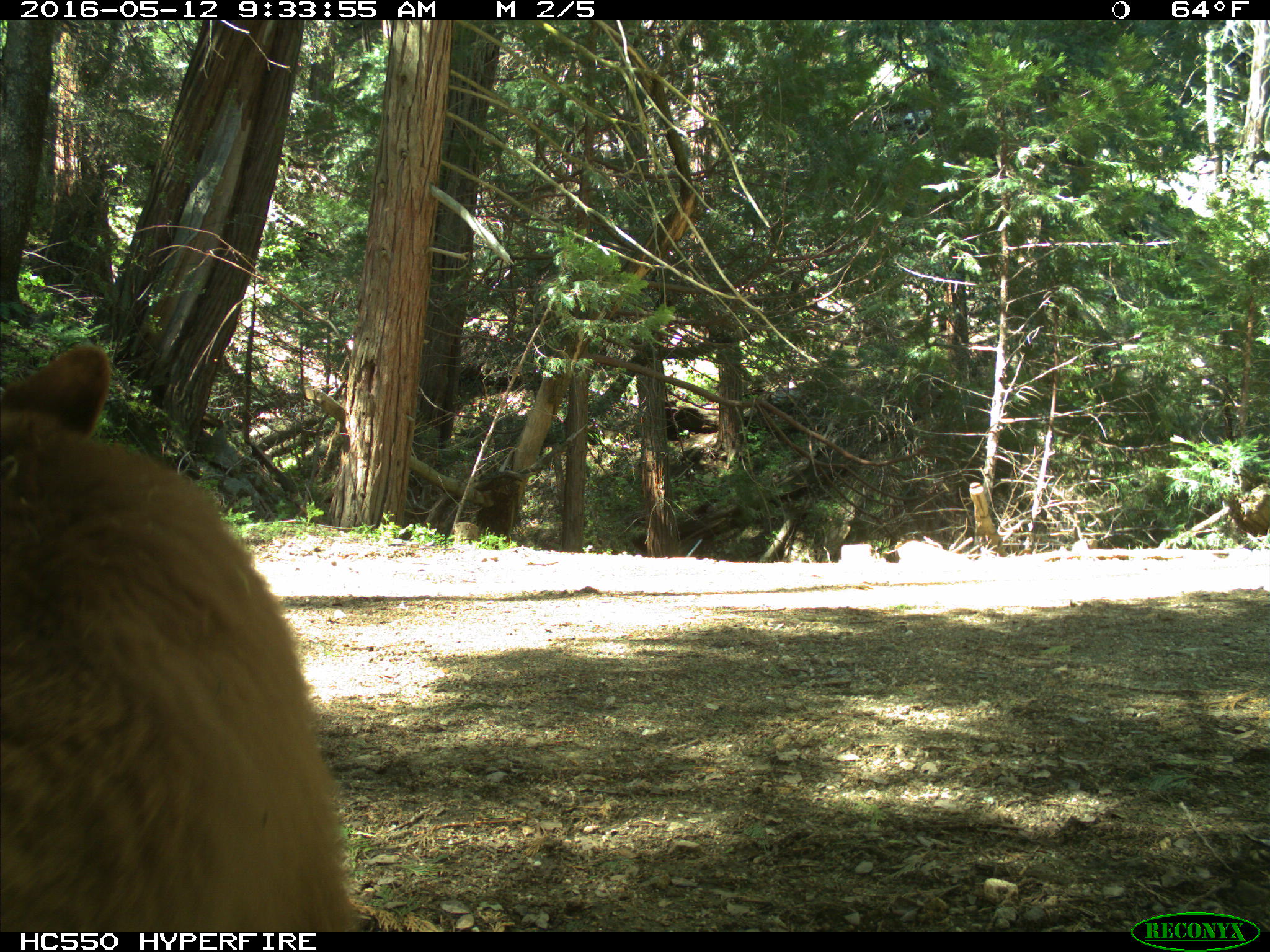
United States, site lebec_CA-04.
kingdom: Animalia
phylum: Chordata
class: Mammalia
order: Carnivora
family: Ursidae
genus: Ursus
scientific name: Ursus americanus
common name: american black bear